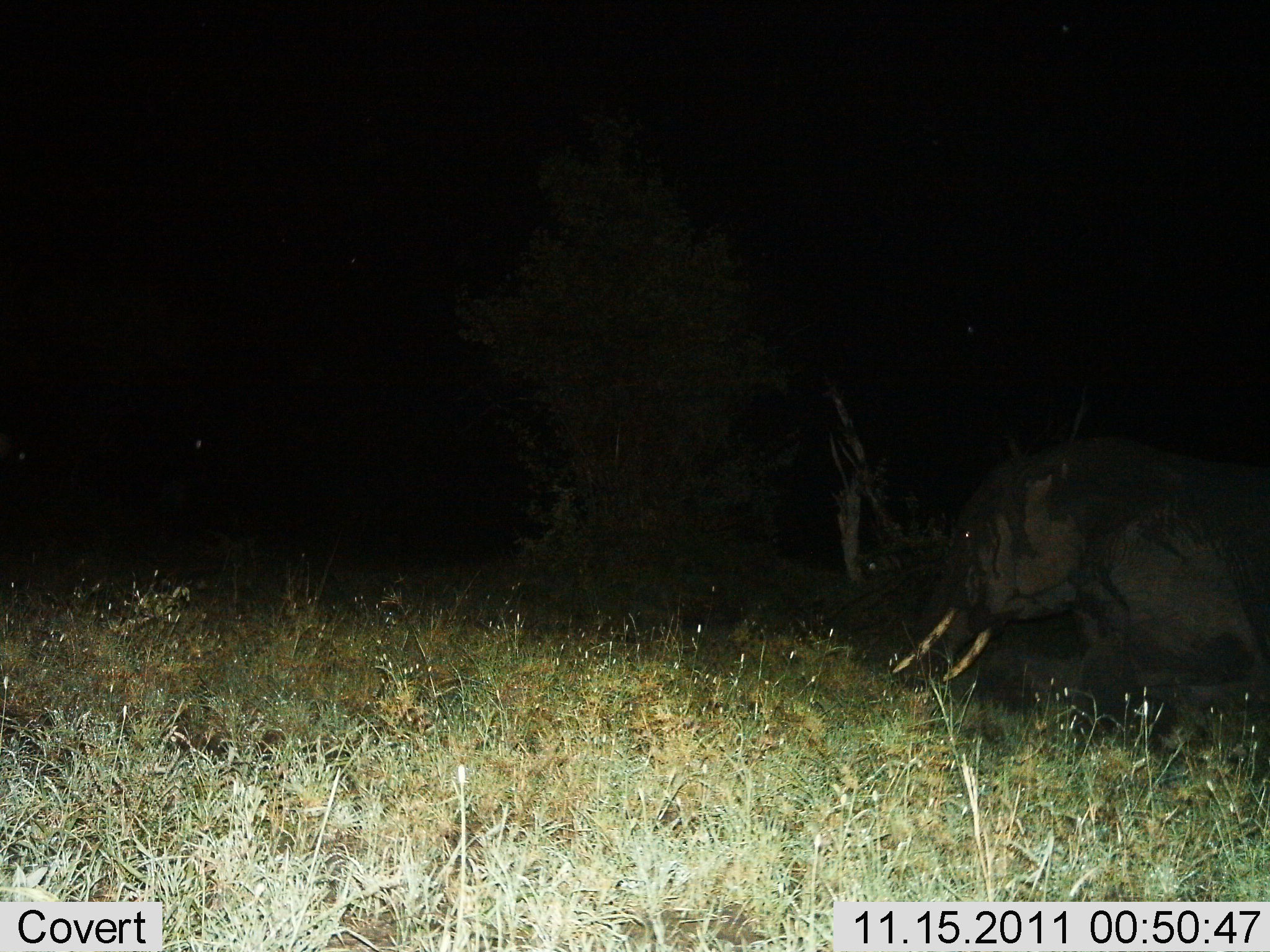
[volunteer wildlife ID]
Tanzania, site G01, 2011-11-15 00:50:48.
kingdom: Animalia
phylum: Chordata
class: Mammalia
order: Proboscidea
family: Elephantidae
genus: Loxodonta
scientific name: Loxodonta africana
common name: african bush elephant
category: elephant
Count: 1.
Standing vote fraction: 38%.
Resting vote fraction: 38%.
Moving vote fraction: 23%.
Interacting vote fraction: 0%.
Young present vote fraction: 0%.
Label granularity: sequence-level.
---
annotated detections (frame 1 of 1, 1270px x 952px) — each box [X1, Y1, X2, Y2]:
animal: [886, 433, 1270, 741]